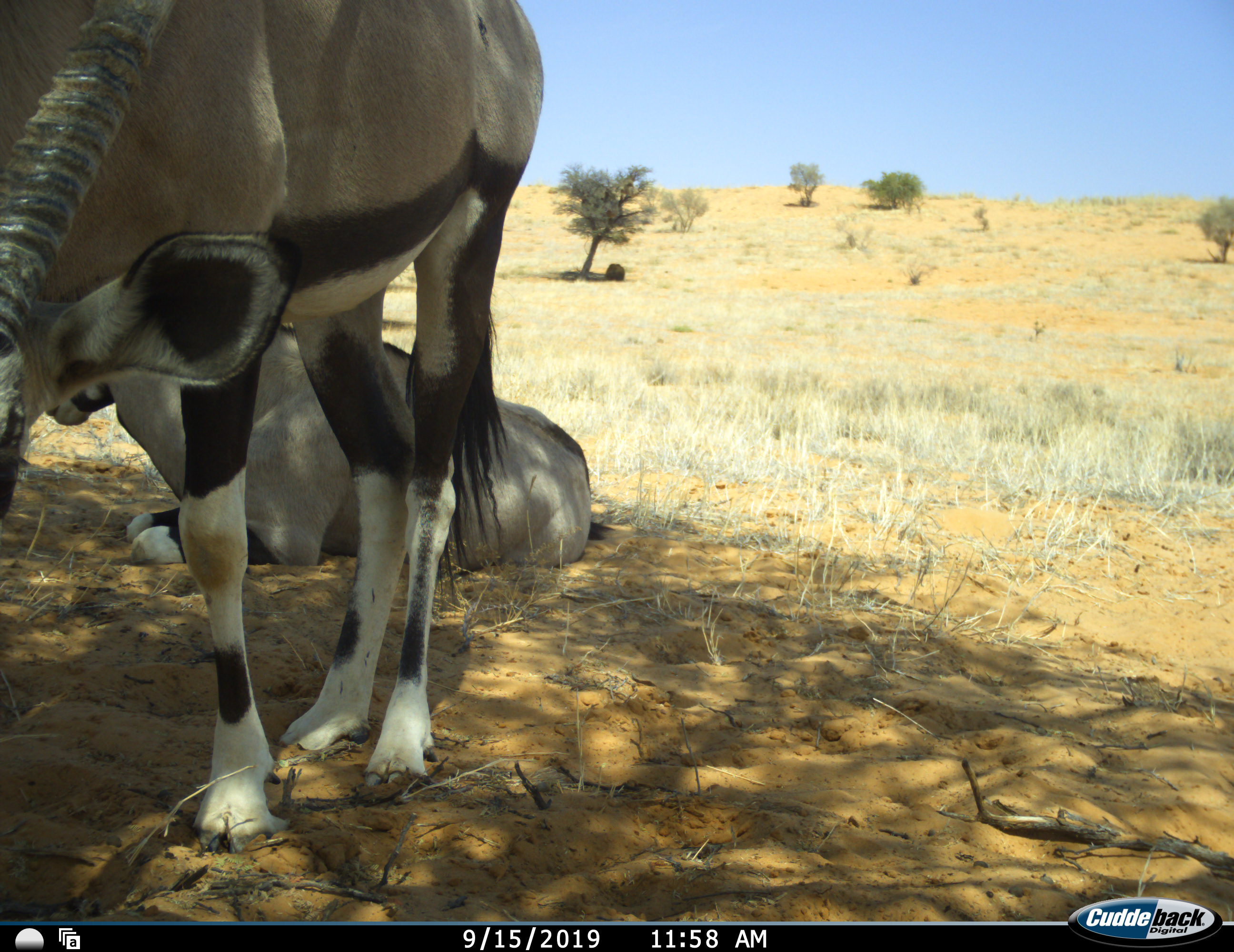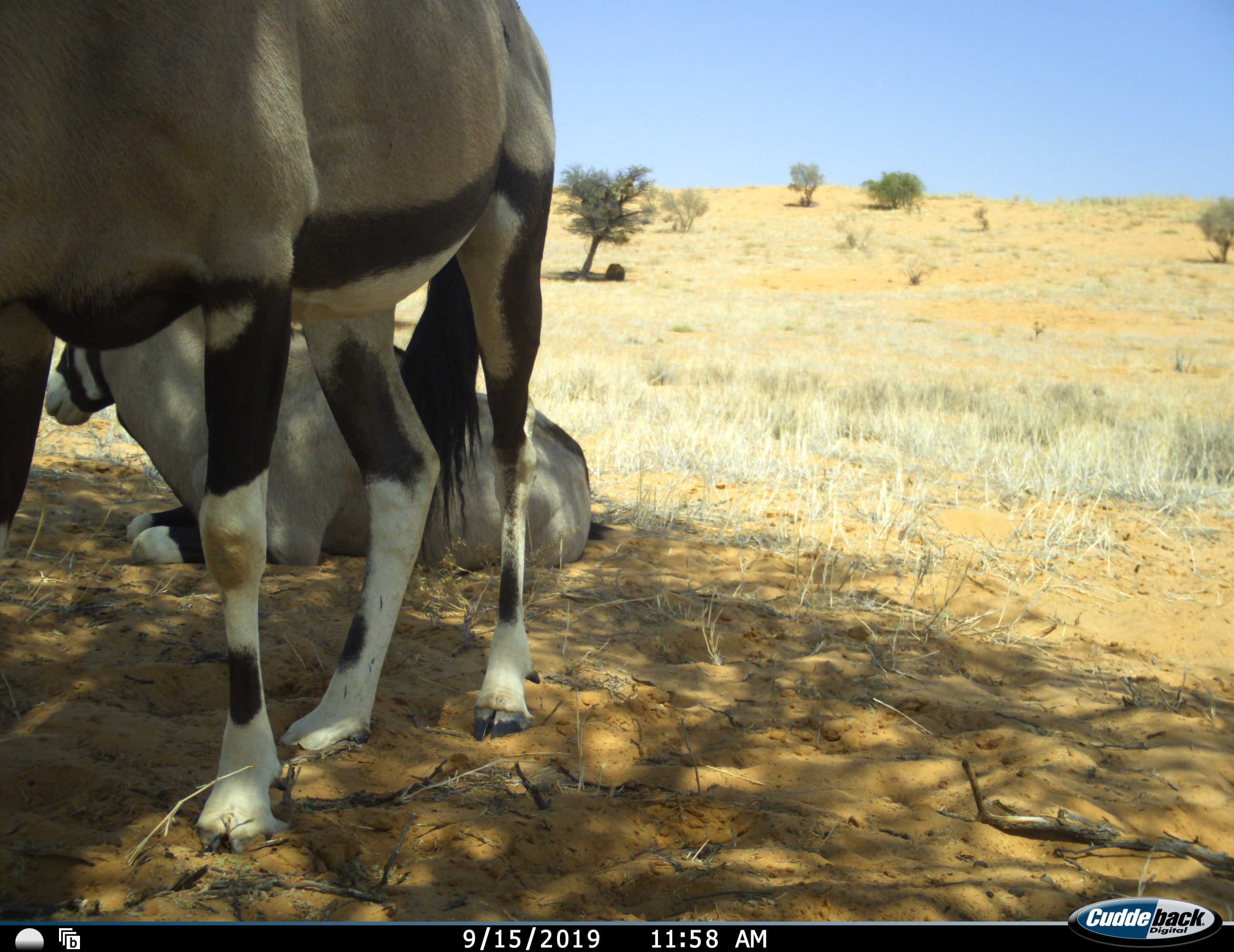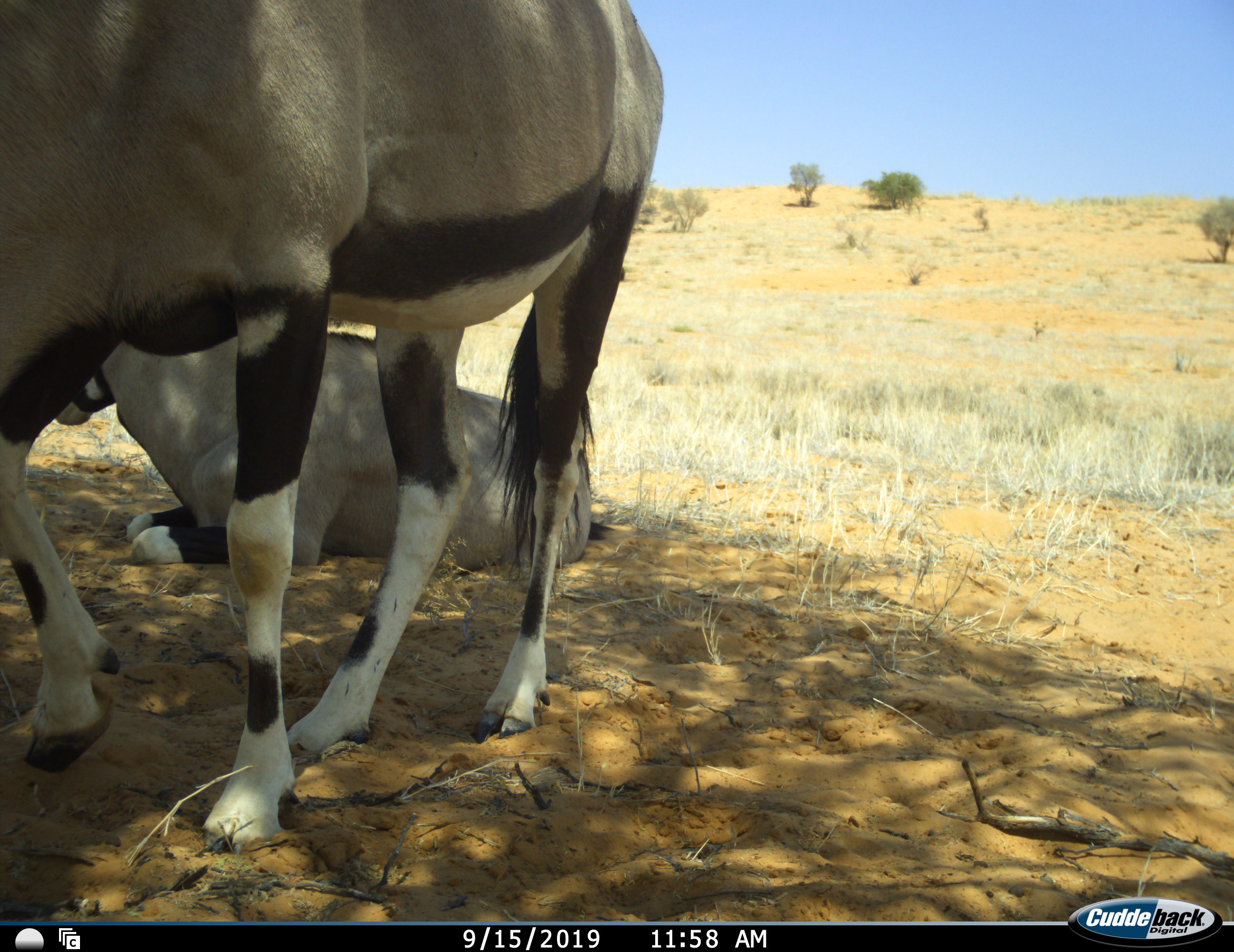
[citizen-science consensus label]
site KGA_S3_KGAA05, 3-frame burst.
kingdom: Animalia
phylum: Chordata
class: Mammalia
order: Artiodactyla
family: Bovidae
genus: Oryx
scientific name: Oryx gazella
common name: gemsbok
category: oryx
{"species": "oryx (gemsbok) (Oryx gazella)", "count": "2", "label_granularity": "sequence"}